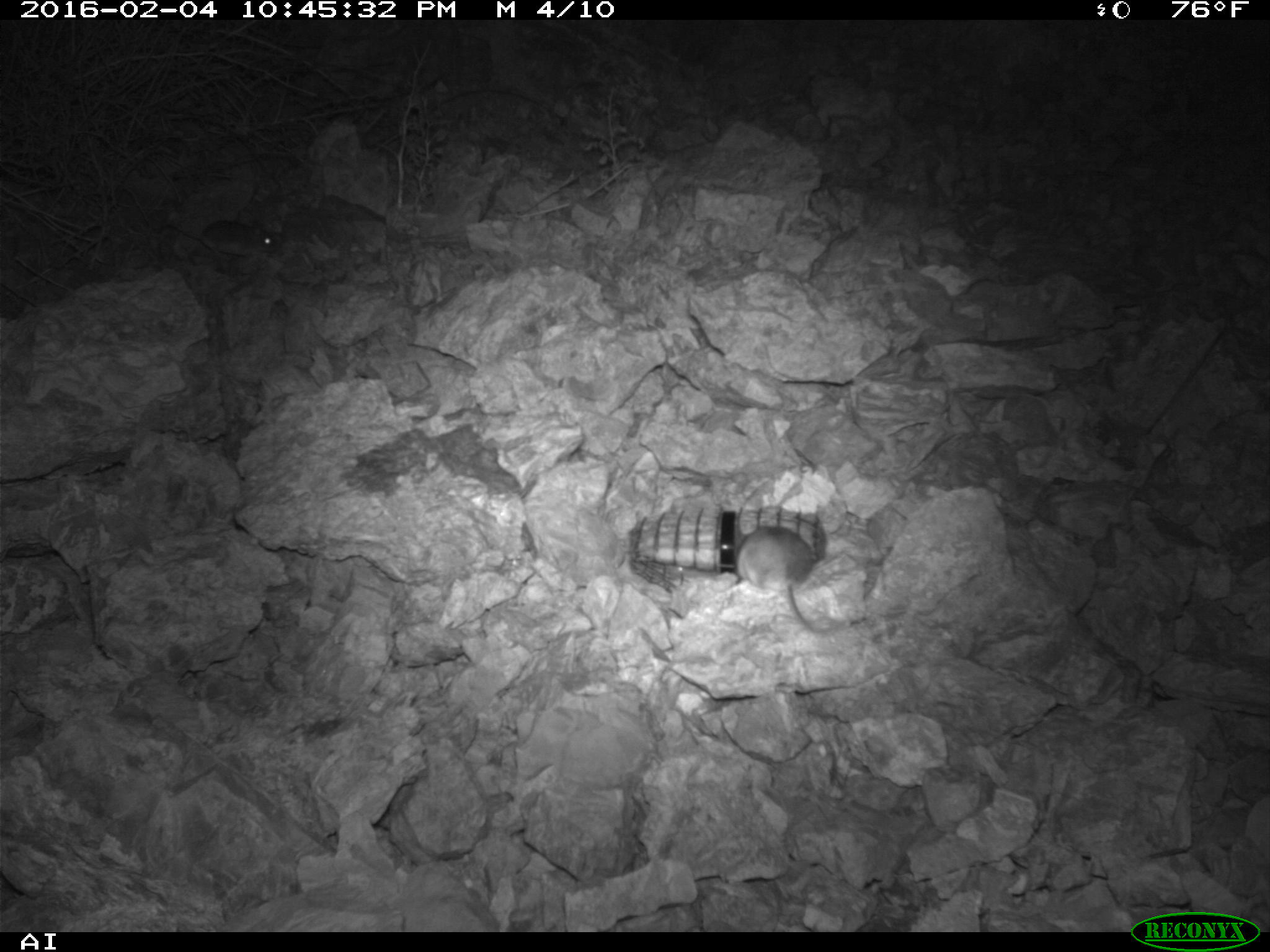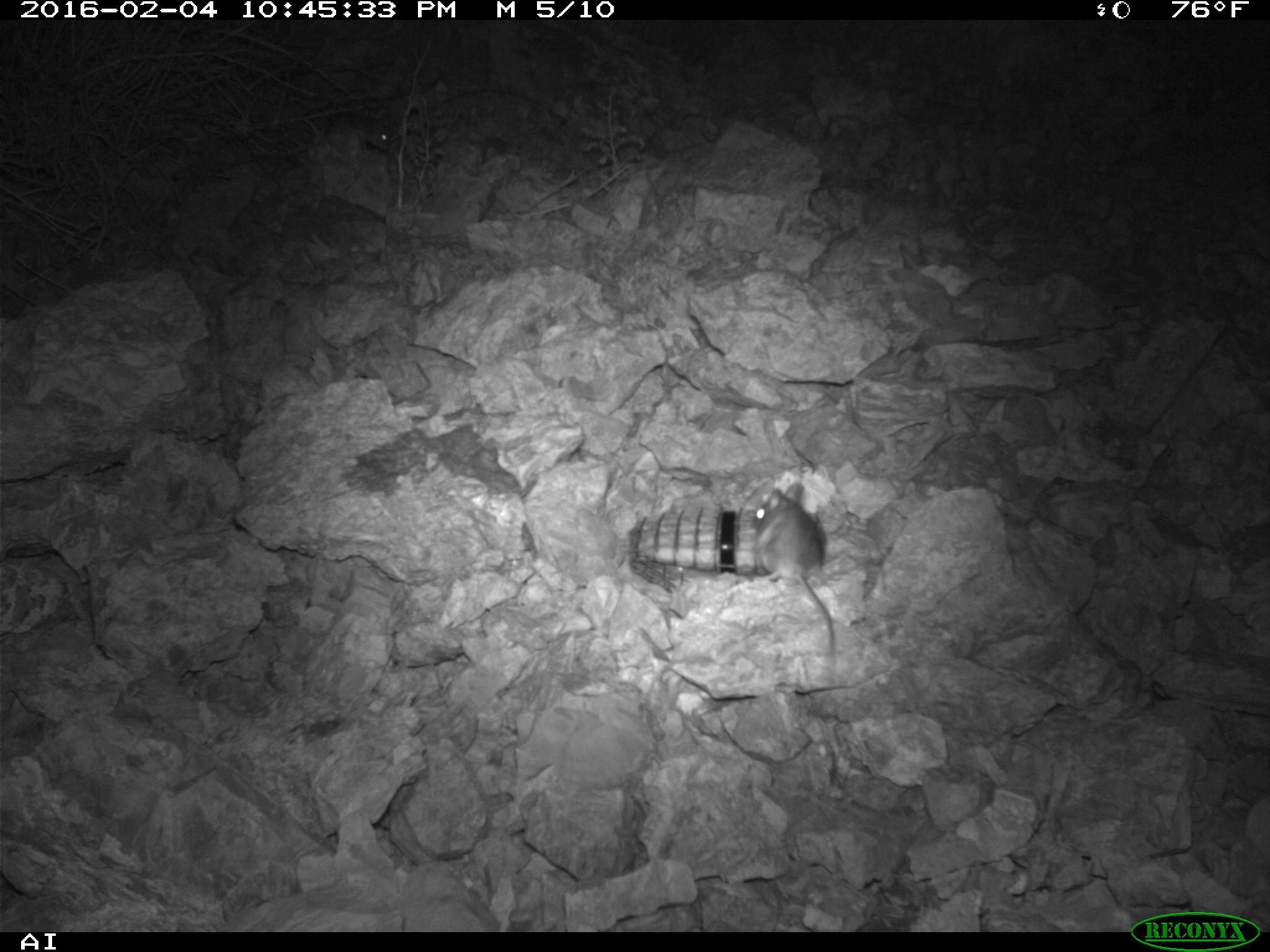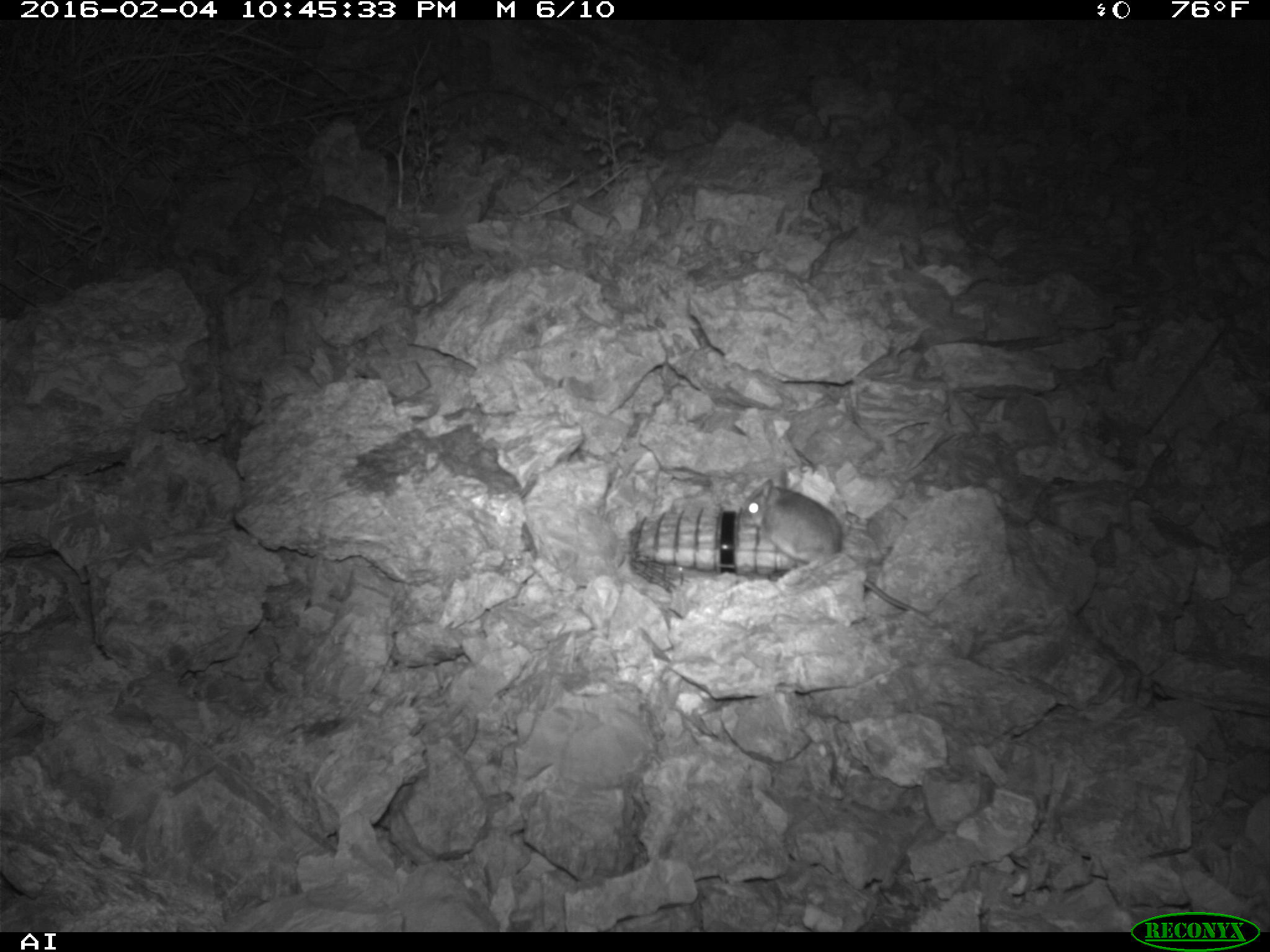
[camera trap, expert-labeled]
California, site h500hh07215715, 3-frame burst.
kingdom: Animalia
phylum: Chordata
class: Mammalia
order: Rodentia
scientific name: Rodentia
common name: rodent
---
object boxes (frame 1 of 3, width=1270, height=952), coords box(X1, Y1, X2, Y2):
rodent: box(735, 526, 815, 631); box(167, 221, 277, 260)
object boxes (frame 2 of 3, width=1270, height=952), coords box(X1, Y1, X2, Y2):
rodent: box(752, 481, 835, 655); box(327, 112, 399, 151)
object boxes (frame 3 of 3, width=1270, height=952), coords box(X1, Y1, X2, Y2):
rodent: box(742, 470, 936, 625)